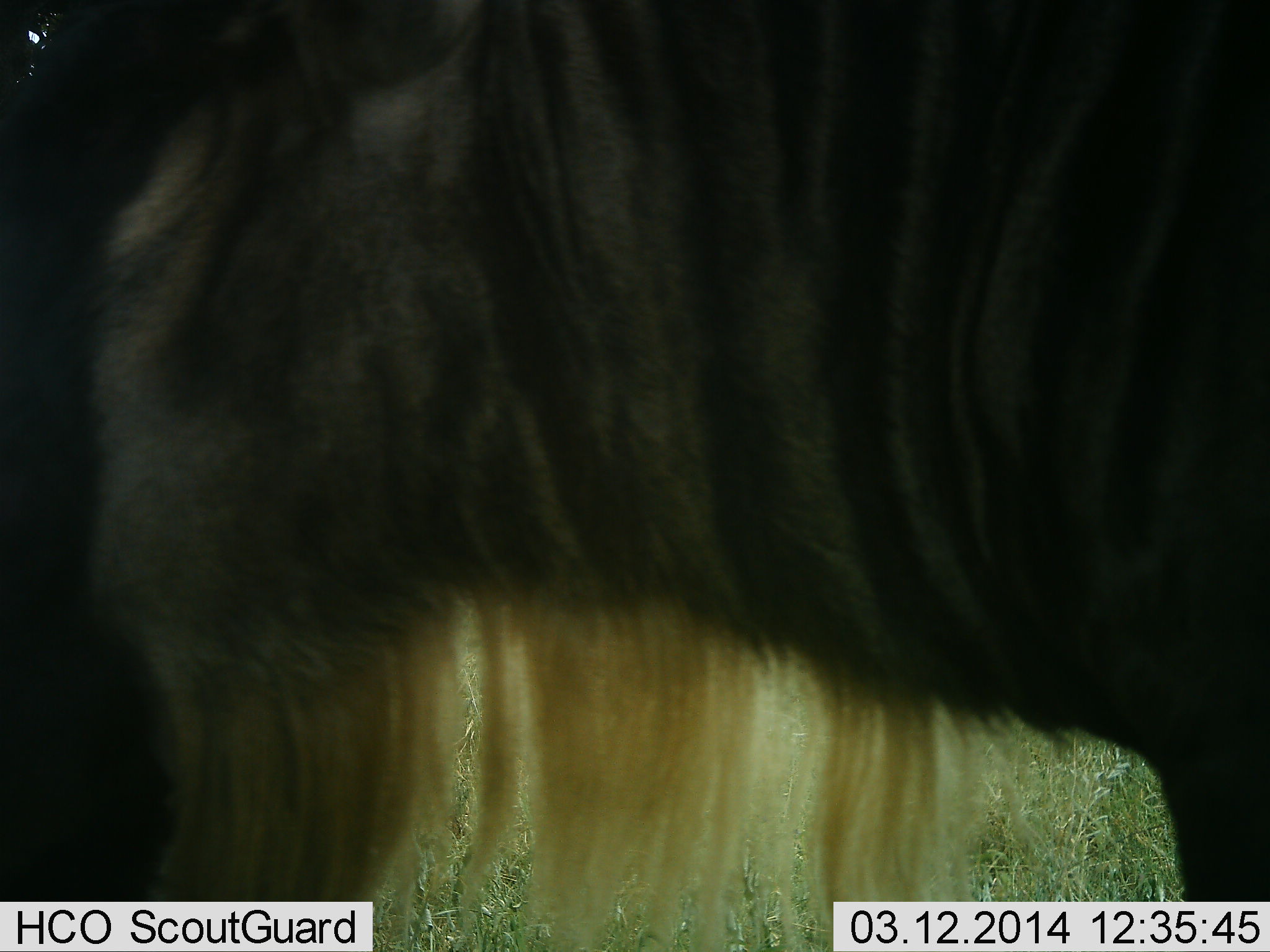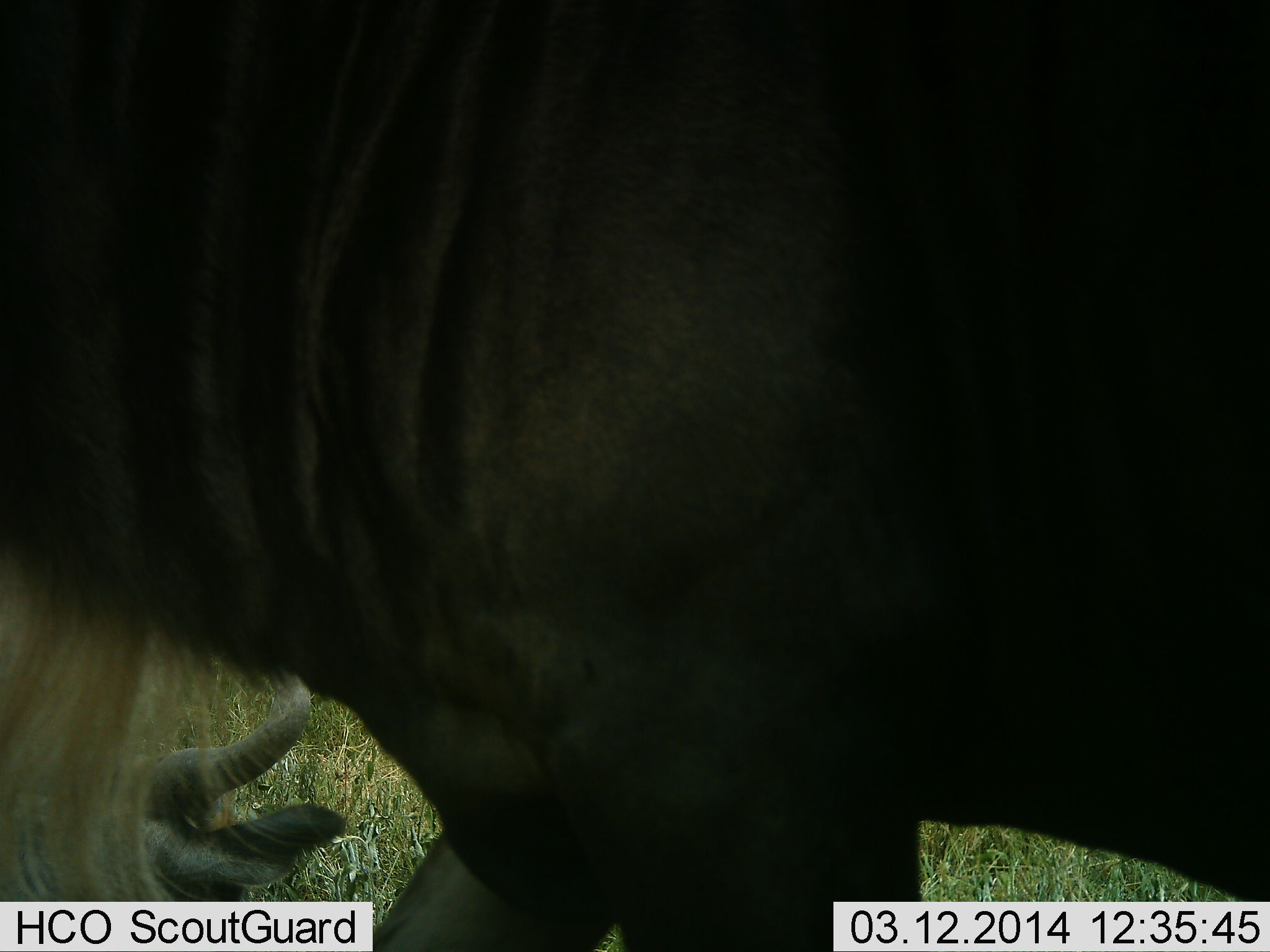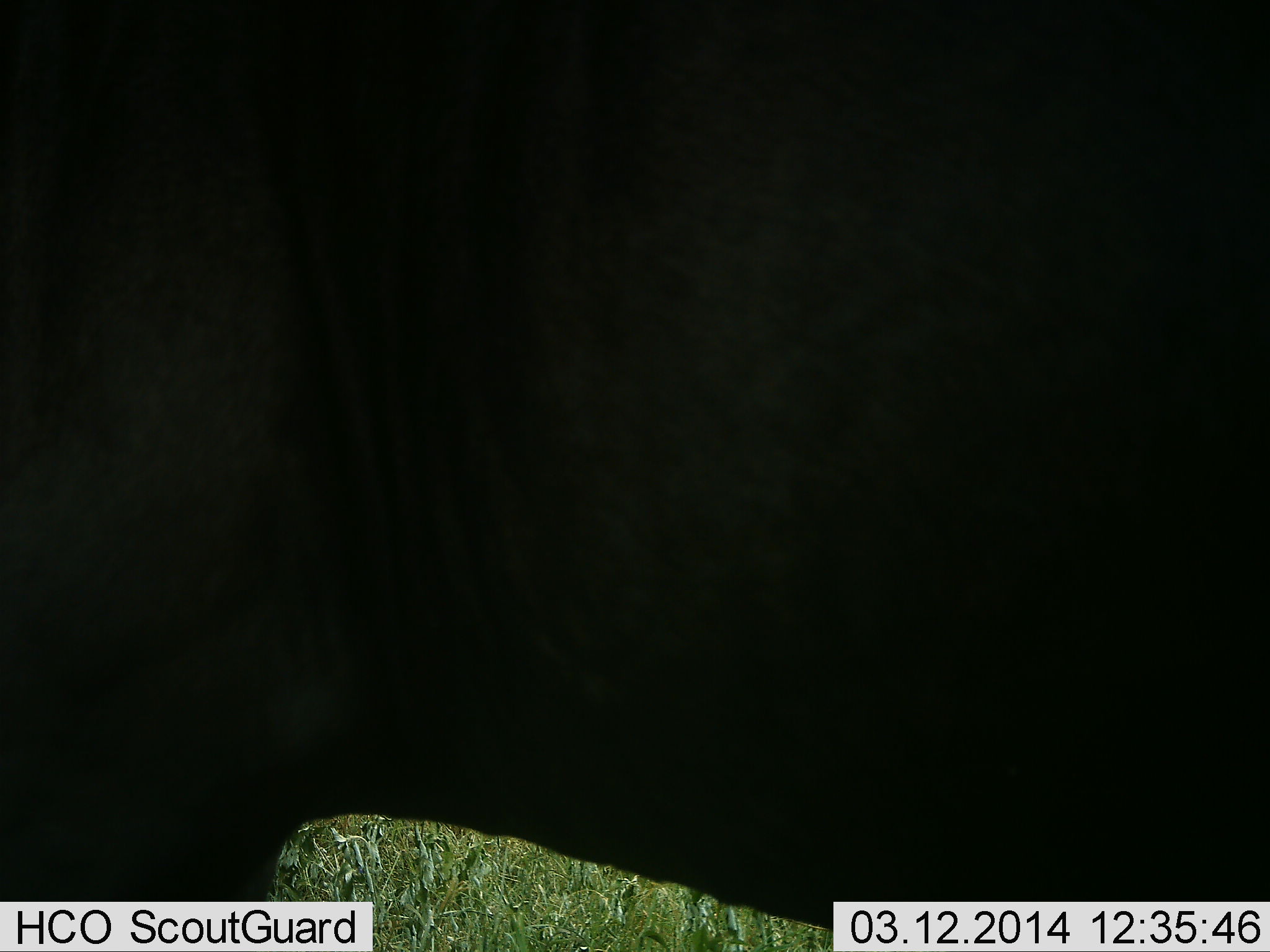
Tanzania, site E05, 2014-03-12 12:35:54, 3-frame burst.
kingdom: Animalia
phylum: Chordata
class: Mammalia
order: Artiodactyla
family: Bovidae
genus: Connochaetes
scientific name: Connochaetes taurinus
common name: blue wildebeest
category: wildebeest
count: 2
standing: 70%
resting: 70%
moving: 30%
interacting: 0%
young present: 0%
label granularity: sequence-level